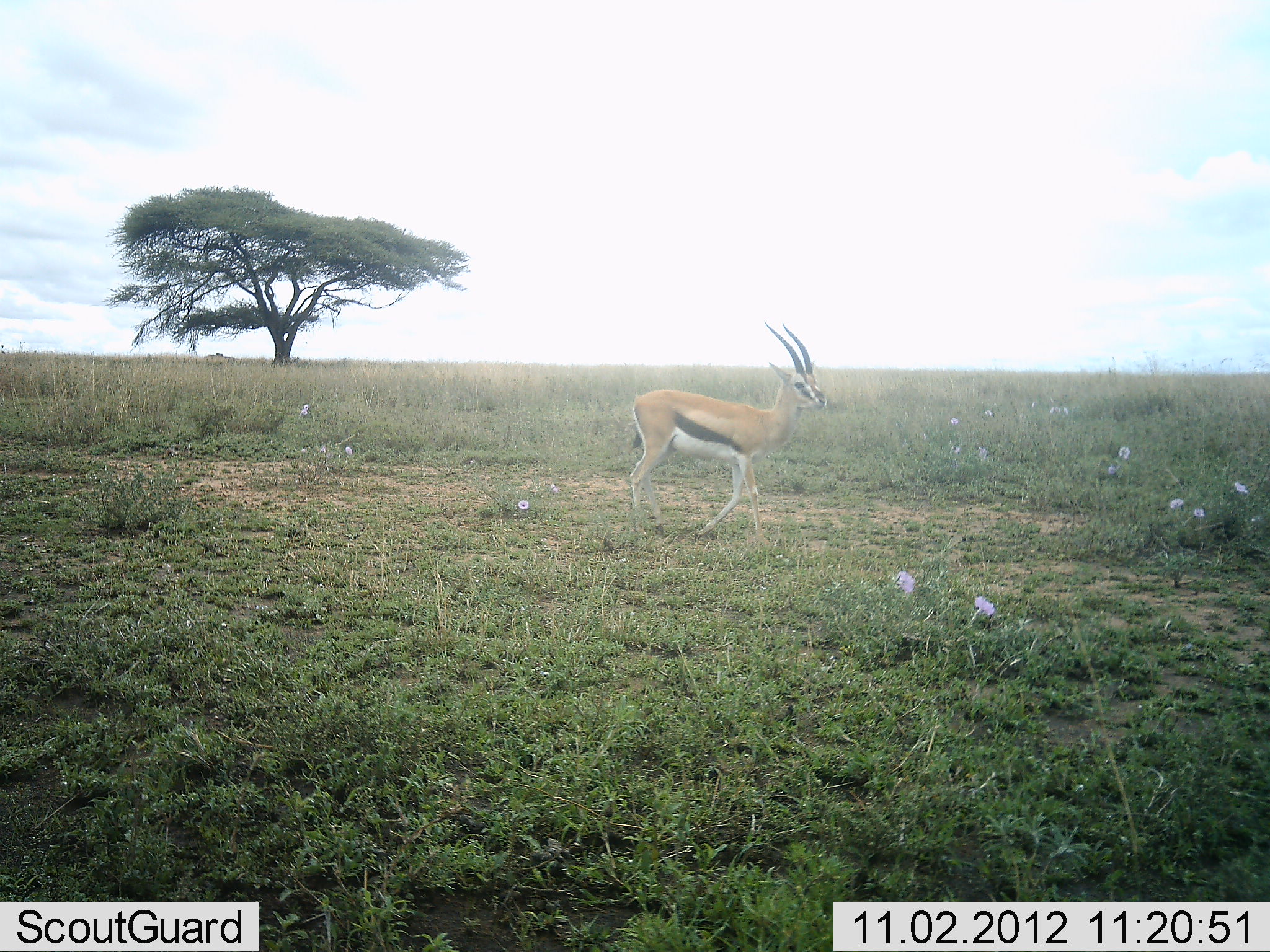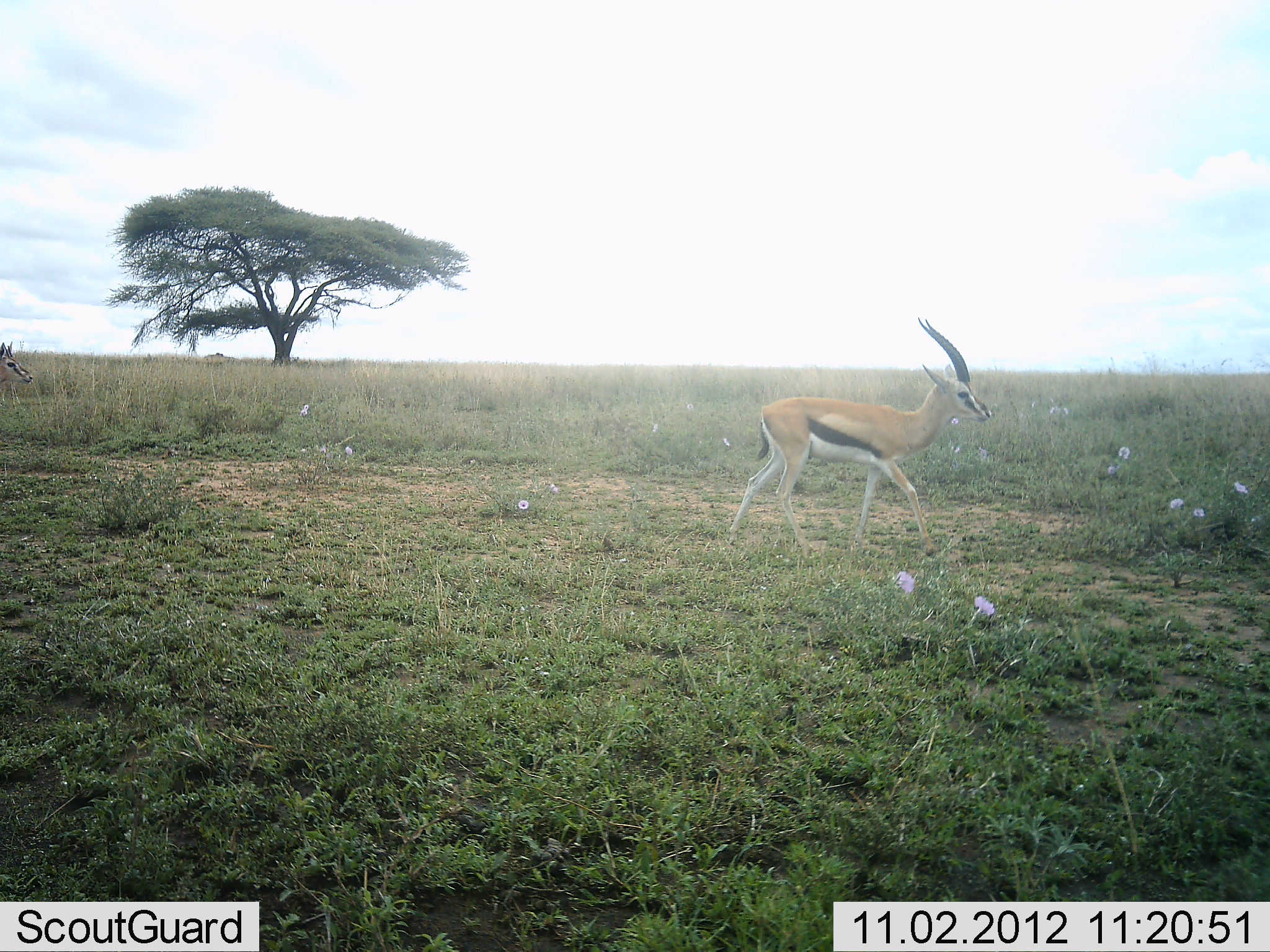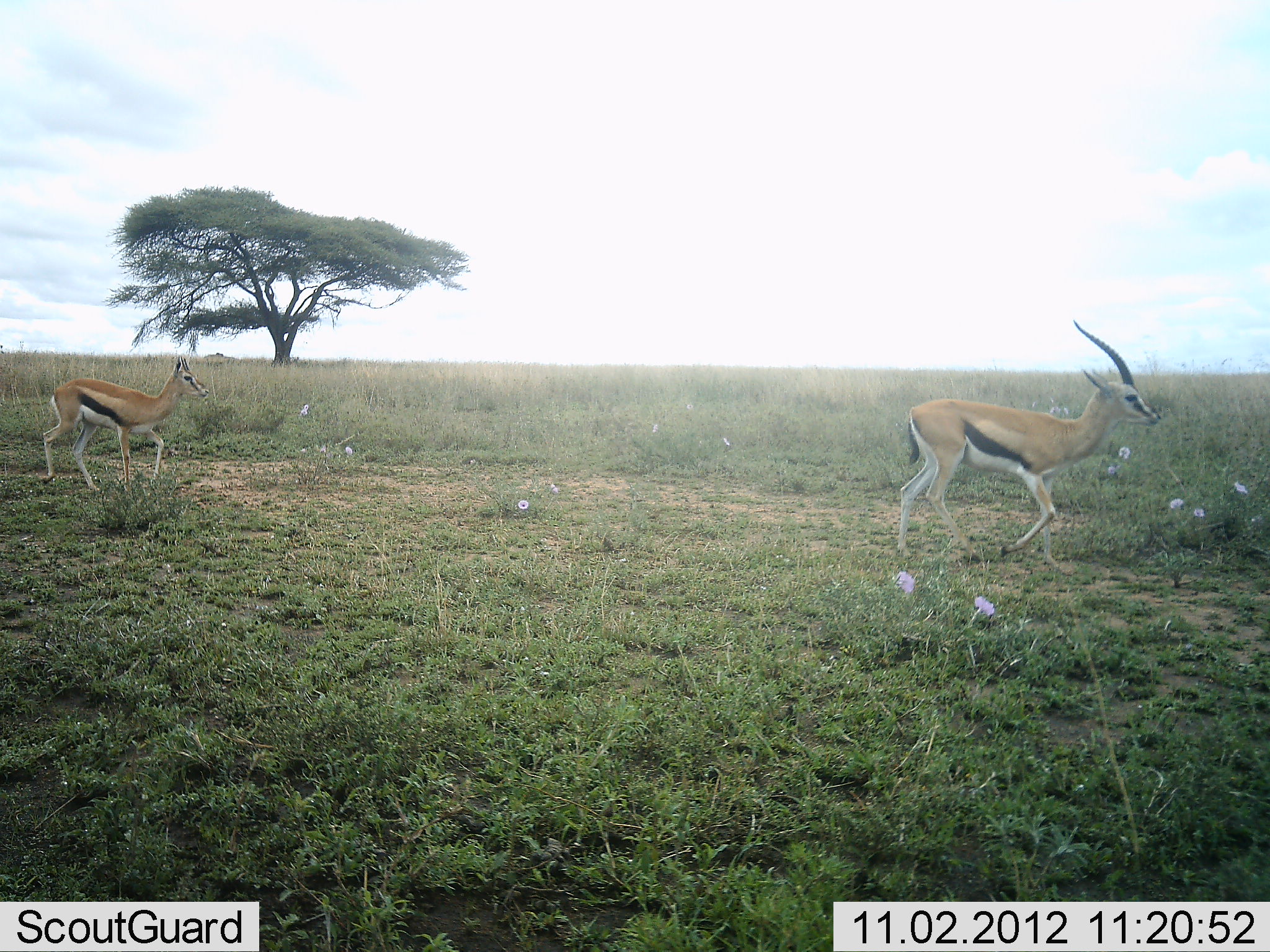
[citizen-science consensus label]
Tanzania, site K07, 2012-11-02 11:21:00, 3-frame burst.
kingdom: Animalia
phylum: Chordata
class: Mammalia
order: Artiodactyla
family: Bovidae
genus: Eudorcas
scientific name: Eudorcas thomsonii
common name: thomson's gazelle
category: gazellethomsons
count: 2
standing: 0%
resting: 0%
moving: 100%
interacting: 0%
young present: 10%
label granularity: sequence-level